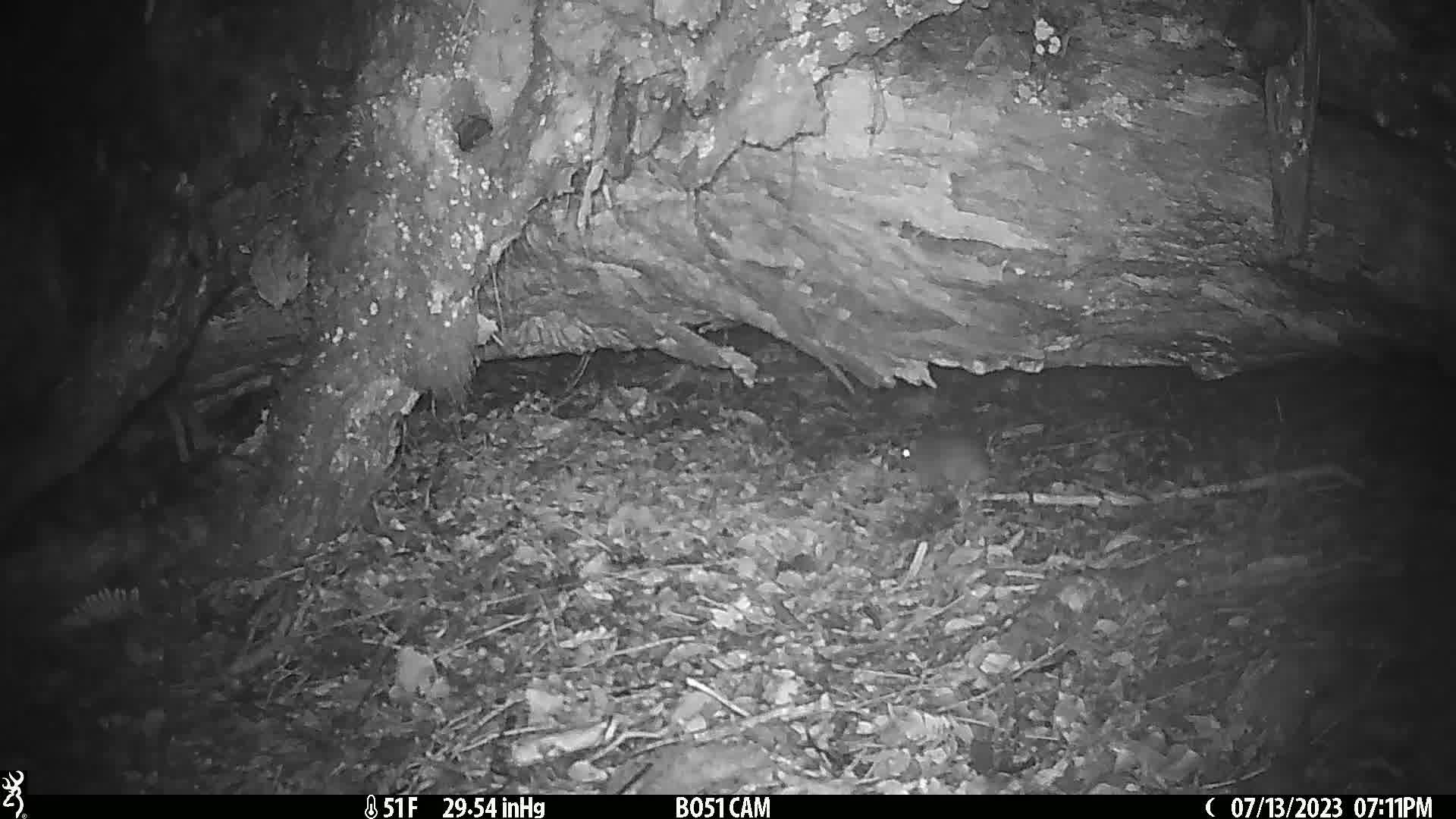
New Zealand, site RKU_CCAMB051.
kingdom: Animalia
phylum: Chordata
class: Mammalia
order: Rodentia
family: Muridae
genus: Rattus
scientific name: Rattus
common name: rat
Rat (Rattus).